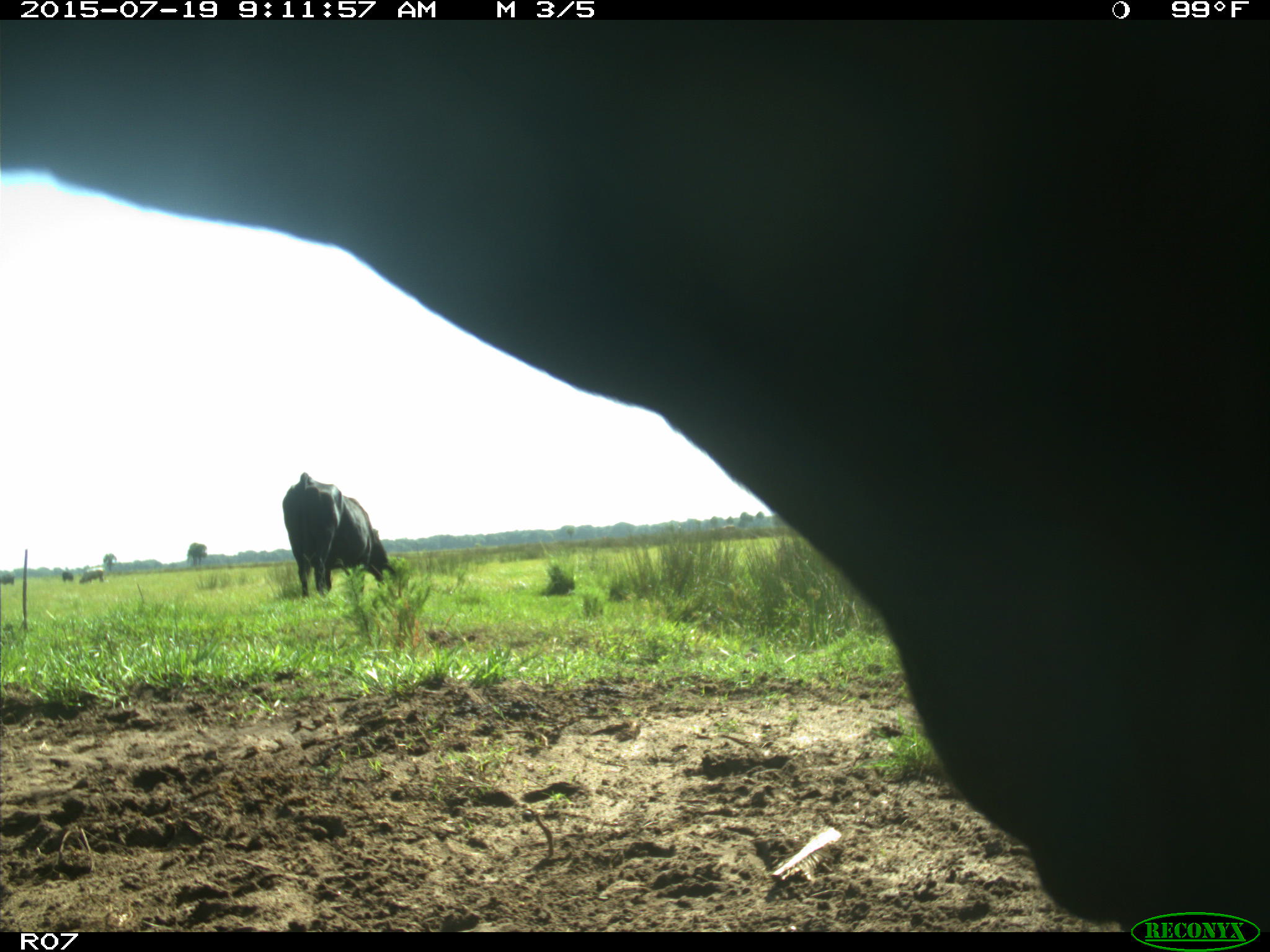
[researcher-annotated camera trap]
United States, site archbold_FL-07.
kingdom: Animalia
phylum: Chordata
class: Mammalia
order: Artiodactyla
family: Bovidae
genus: Bos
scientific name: Bos taurus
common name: domestic cow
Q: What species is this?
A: Bos taurus (domestic cow).